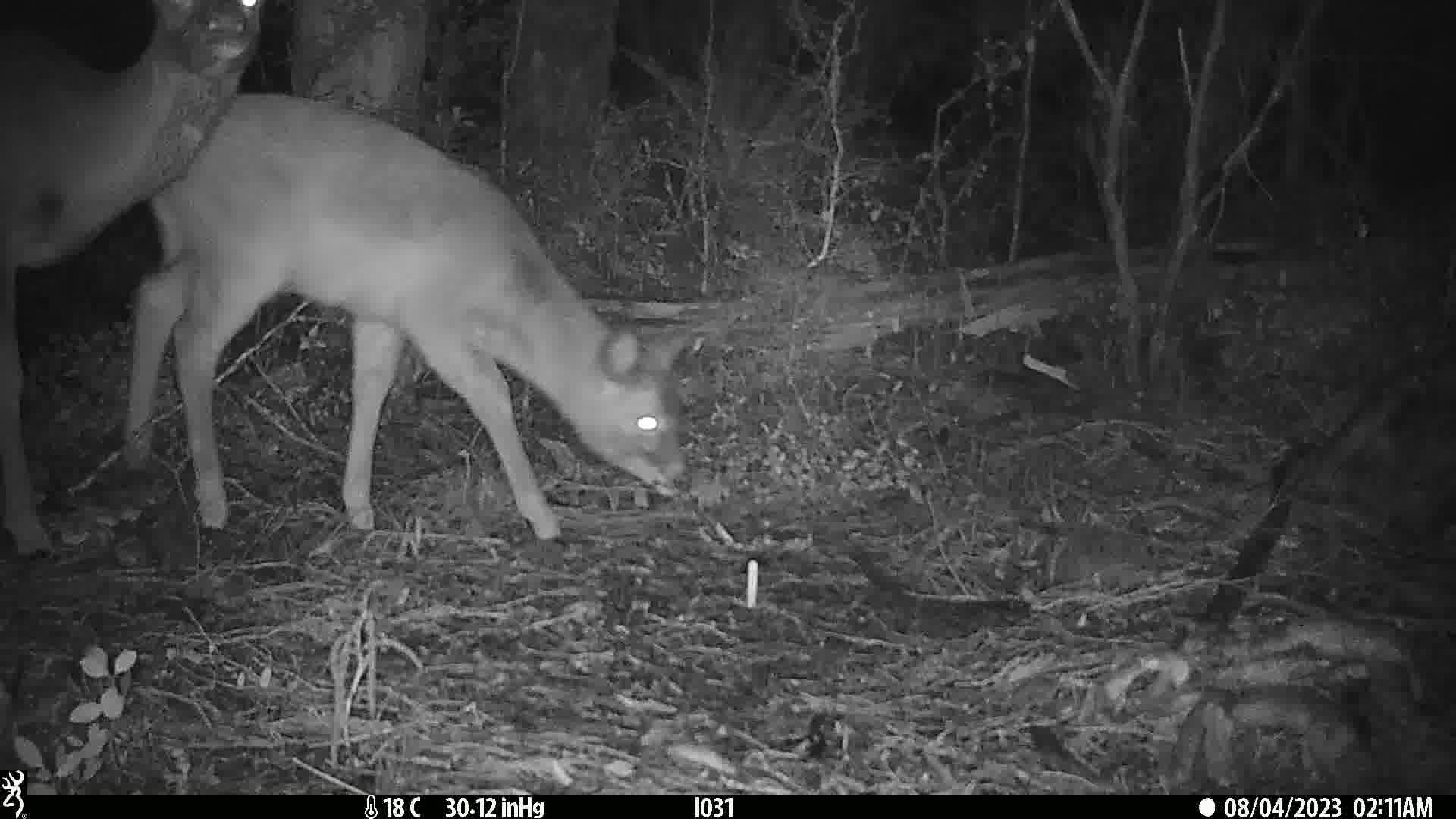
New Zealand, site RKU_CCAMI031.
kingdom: Animalia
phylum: Chordata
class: Mammalia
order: Artiodactyla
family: Cervidae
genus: Odocoileus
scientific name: Odocoileus virginianus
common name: white-tailed deer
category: white tailed deer